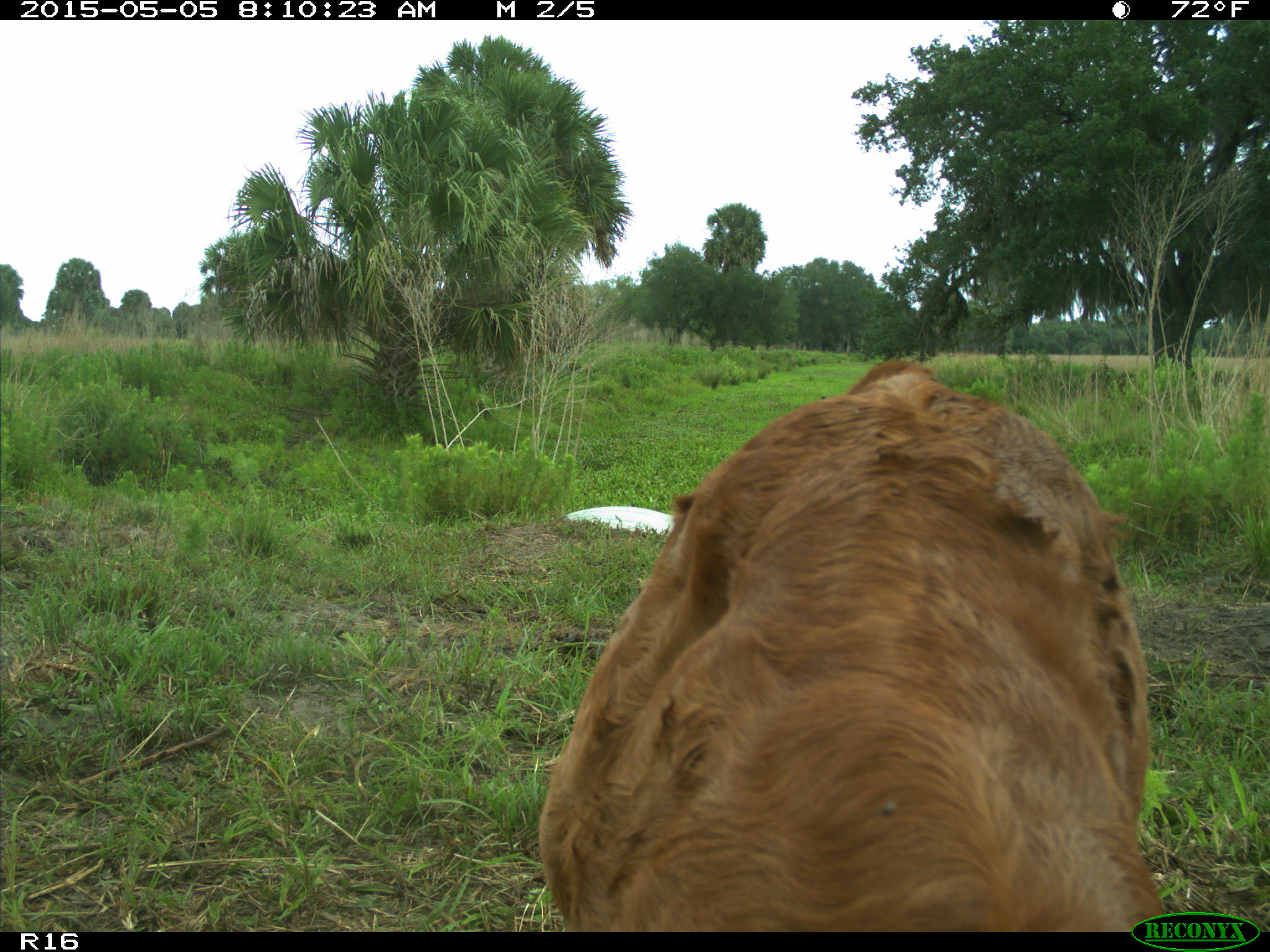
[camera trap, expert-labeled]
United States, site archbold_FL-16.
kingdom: Animalia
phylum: Chordata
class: Mammalia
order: Artiodactyla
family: Bovidae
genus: Bos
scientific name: Bos taurus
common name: domestic cow